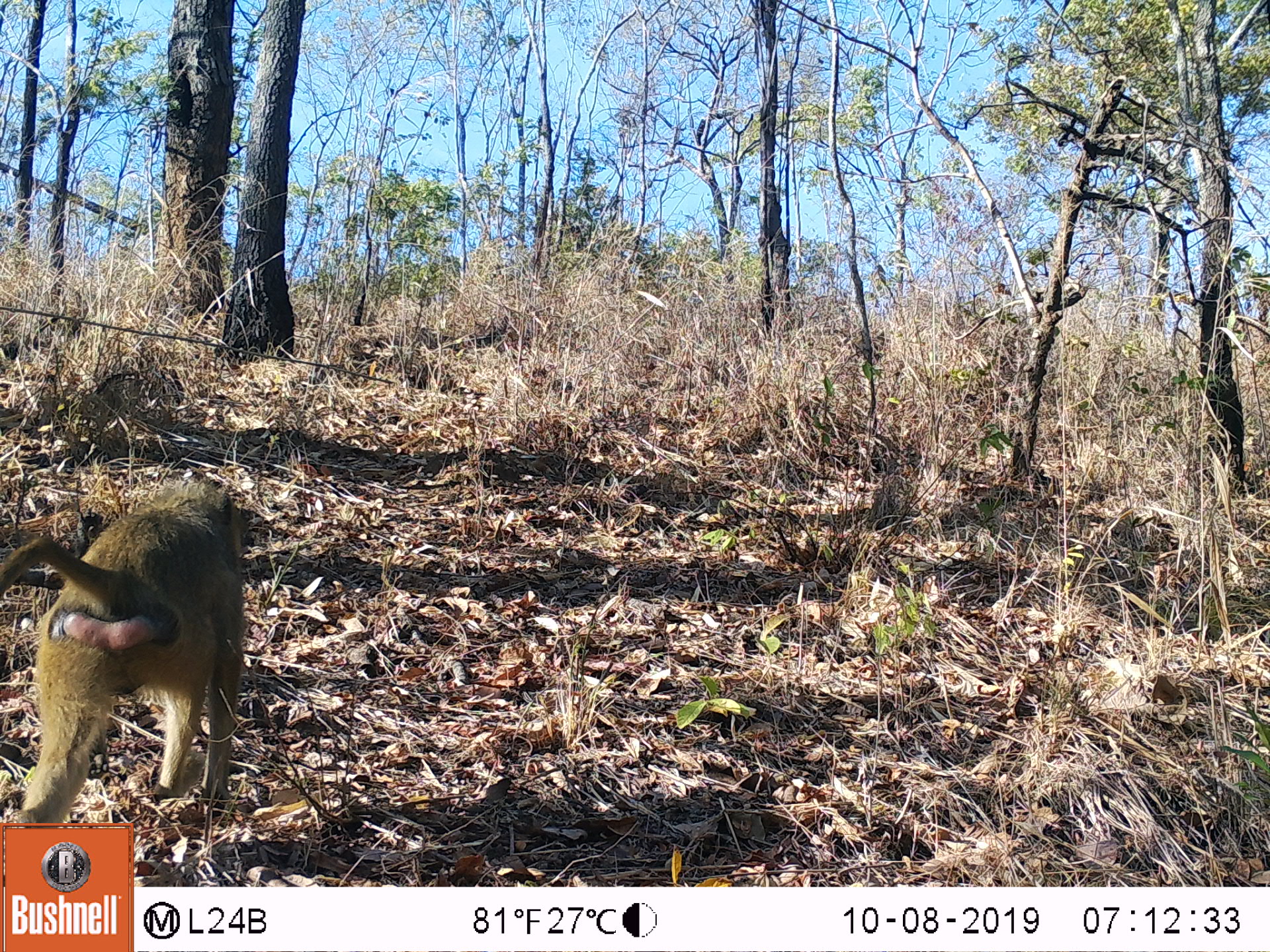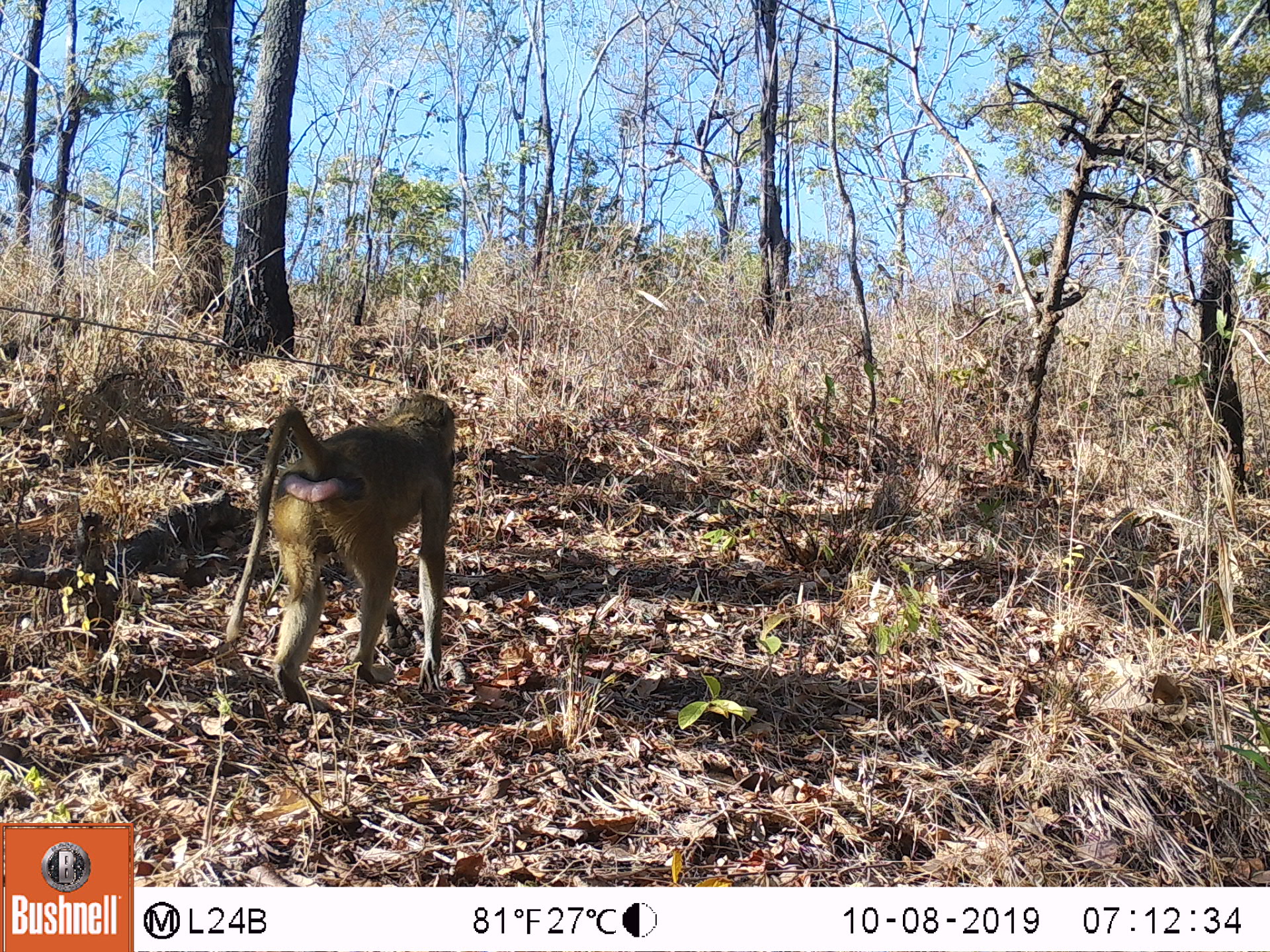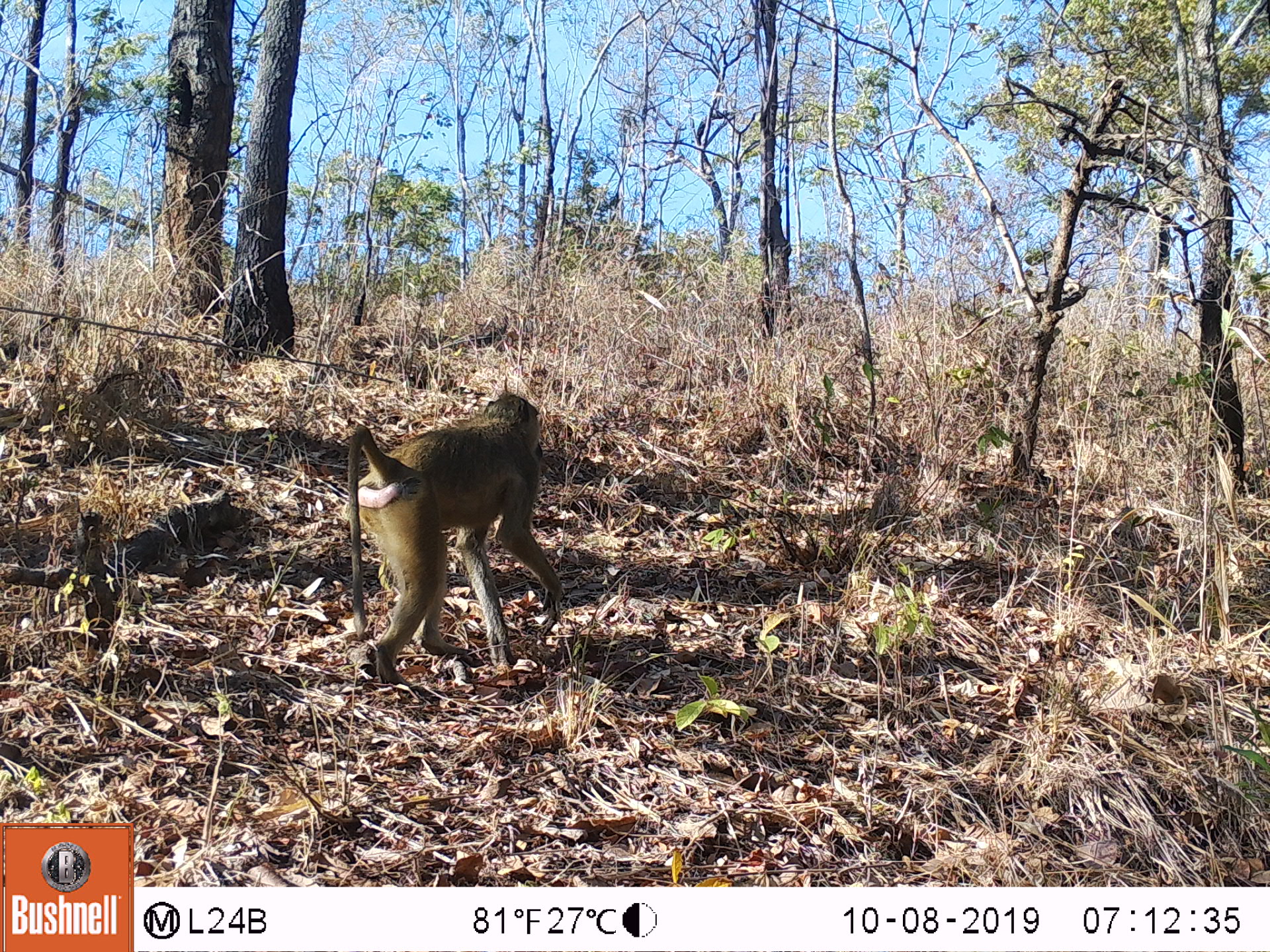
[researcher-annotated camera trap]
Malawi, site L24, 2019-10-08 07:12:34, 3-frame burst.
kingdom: Animalia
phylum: Chordata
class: Mammalia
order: Primates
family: Cercopithecidae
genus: Papio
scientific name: Papio cynocephalus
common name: yellow baboon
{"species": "yellow baboon (Papio cynocephalus)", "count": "1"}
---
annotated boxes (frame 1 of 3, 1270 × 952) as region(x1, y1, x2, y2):
yellow baboon: region(0, 471, 249, 818)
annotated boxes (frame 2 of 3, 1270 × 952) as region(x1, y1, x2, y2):
yellow baboon: region(228, 387, 465, 705)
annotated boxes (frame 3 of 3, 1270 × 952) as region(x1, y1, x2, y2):
yellow baboon: region(334, 377, 566, 688)